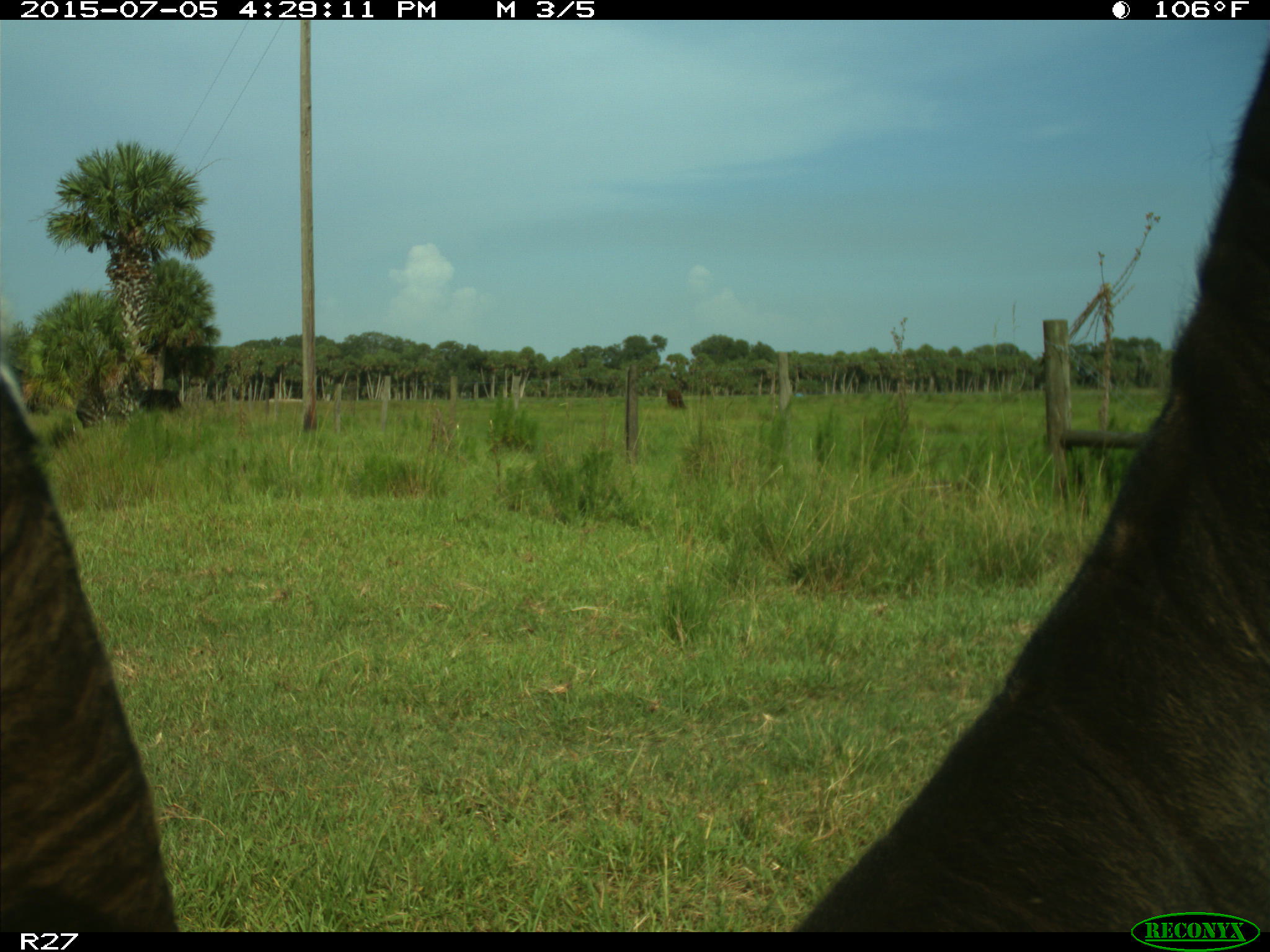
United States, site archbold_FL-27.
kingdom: Animalia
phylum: Chordata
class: Mammalia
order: Artiodactyla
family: Bovidae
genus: Bos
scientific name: Bos taurus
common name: domestic cow